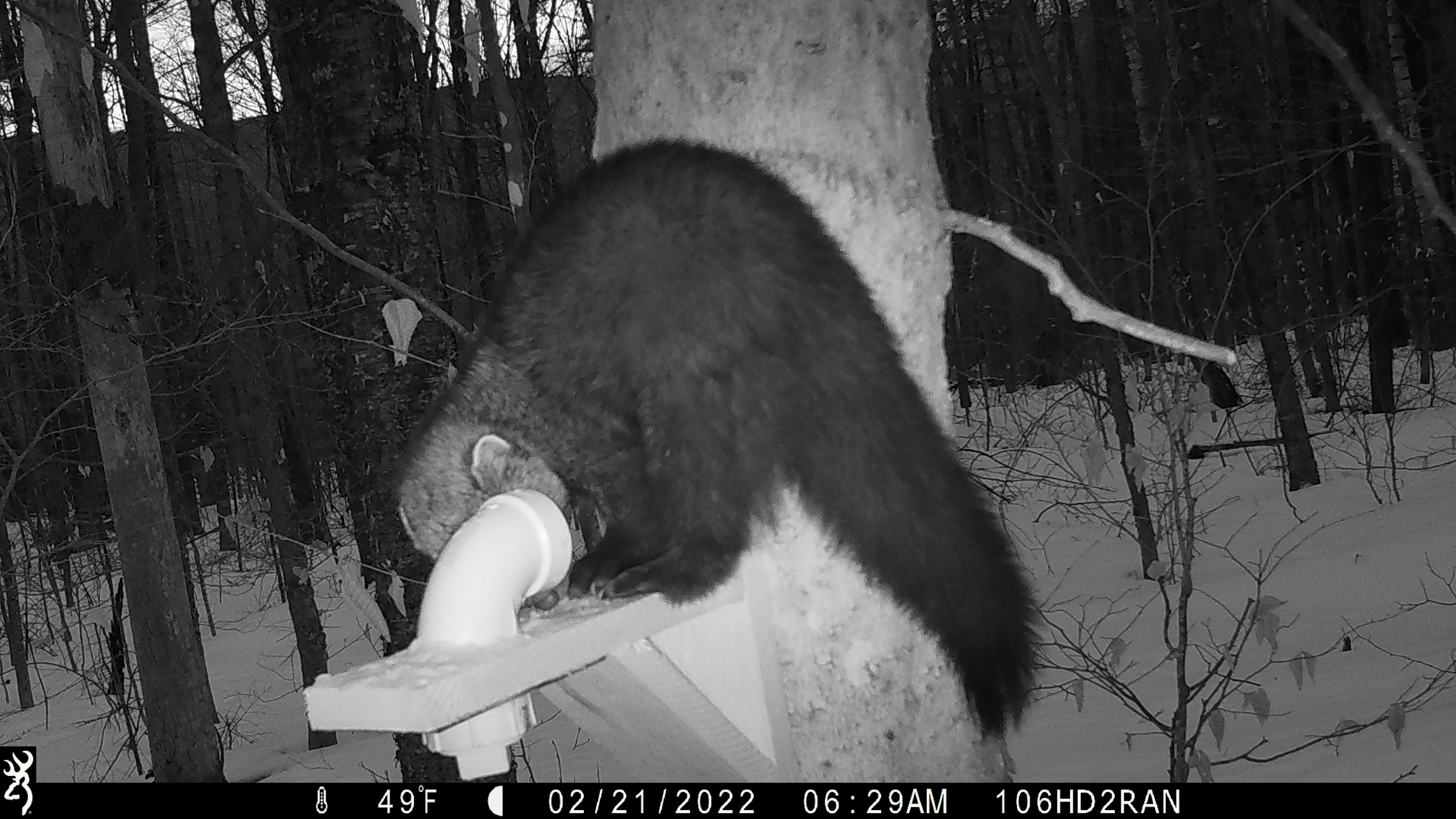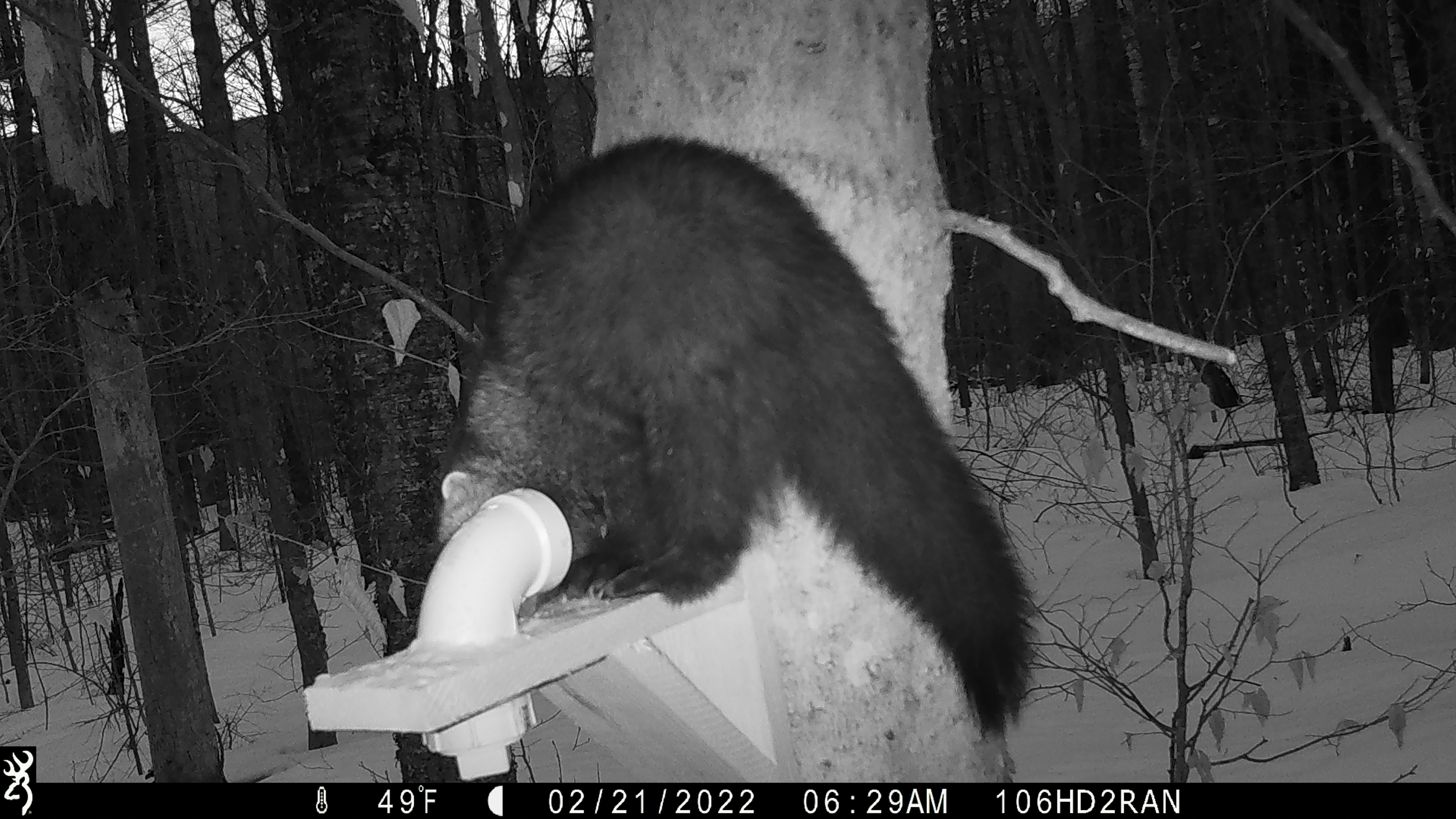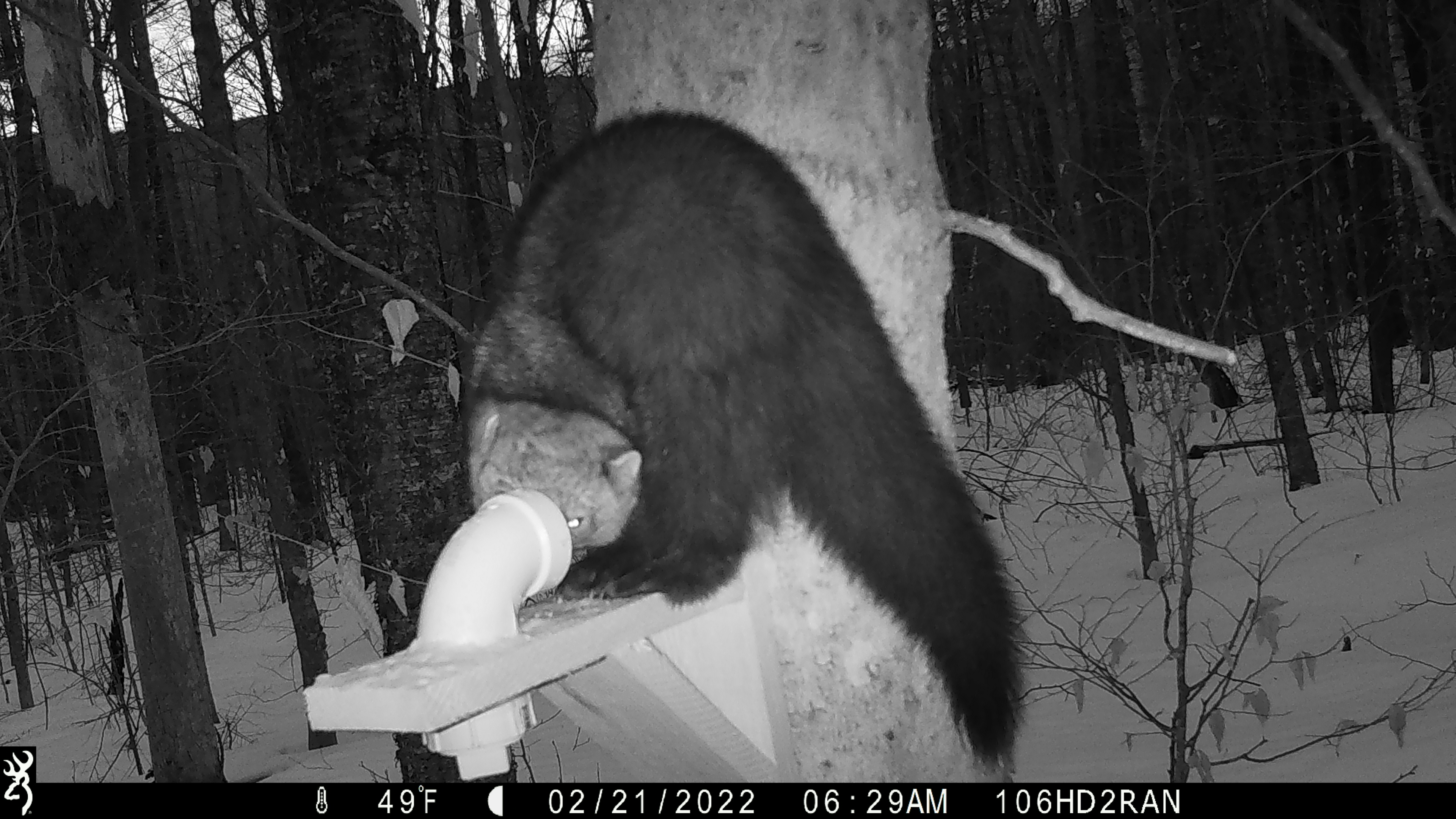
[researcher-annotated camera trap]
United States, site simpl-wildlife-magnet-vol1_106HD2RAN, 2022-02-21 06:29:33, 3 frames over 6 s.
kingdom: Animalia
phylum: Chordata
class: Mammalia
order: Carnivora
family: Mustelidae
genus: Pekania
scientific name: Pekania pennanti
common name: fisher